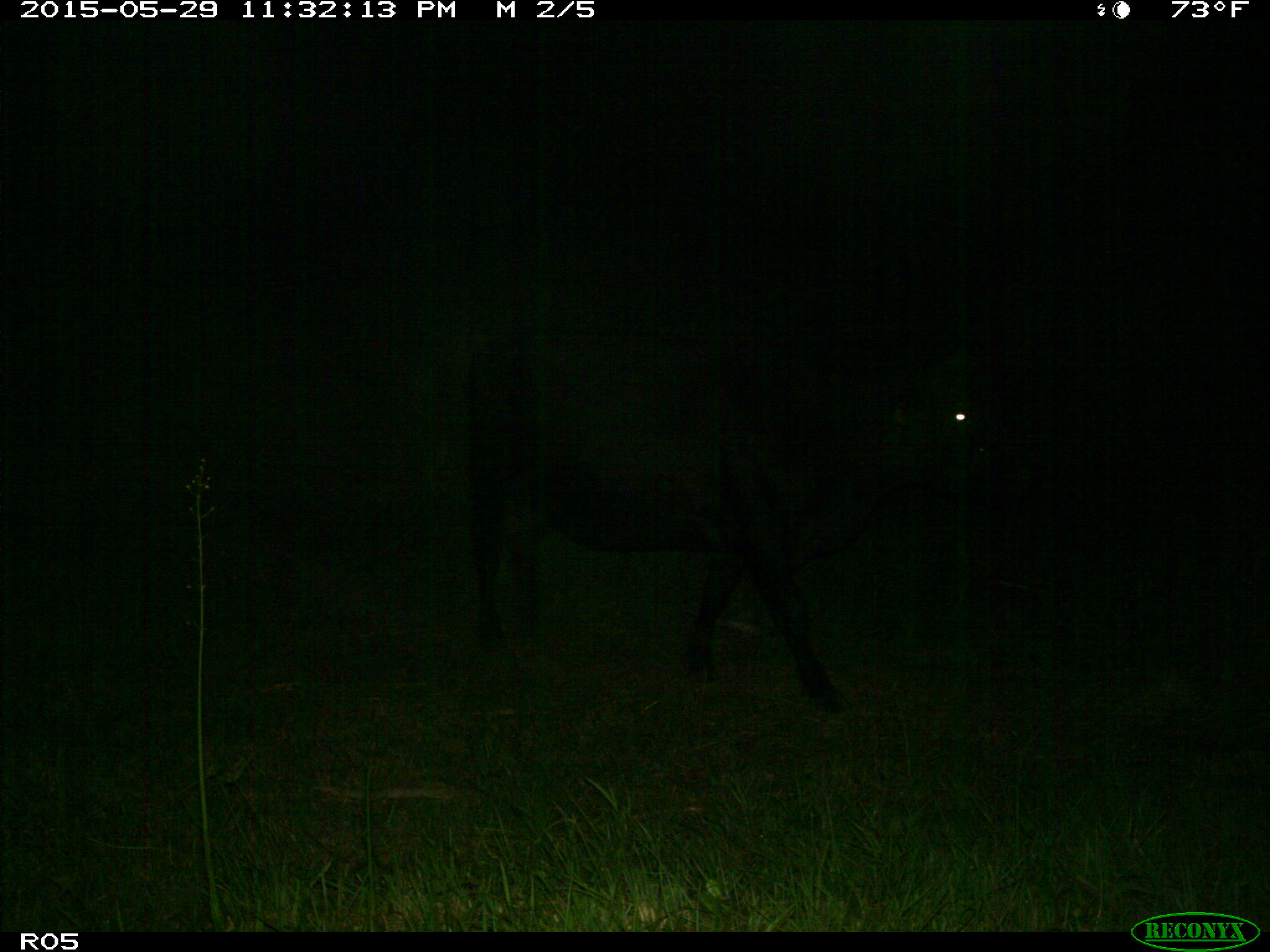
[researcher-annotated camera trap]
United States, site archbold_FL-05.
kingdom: Animalia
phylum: Chordata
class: Mammalia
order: Artiodactyla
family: Bovidae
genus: Bos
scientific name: Bos taurus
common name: domestic cow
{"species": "Bos taurus (domestic cow)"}